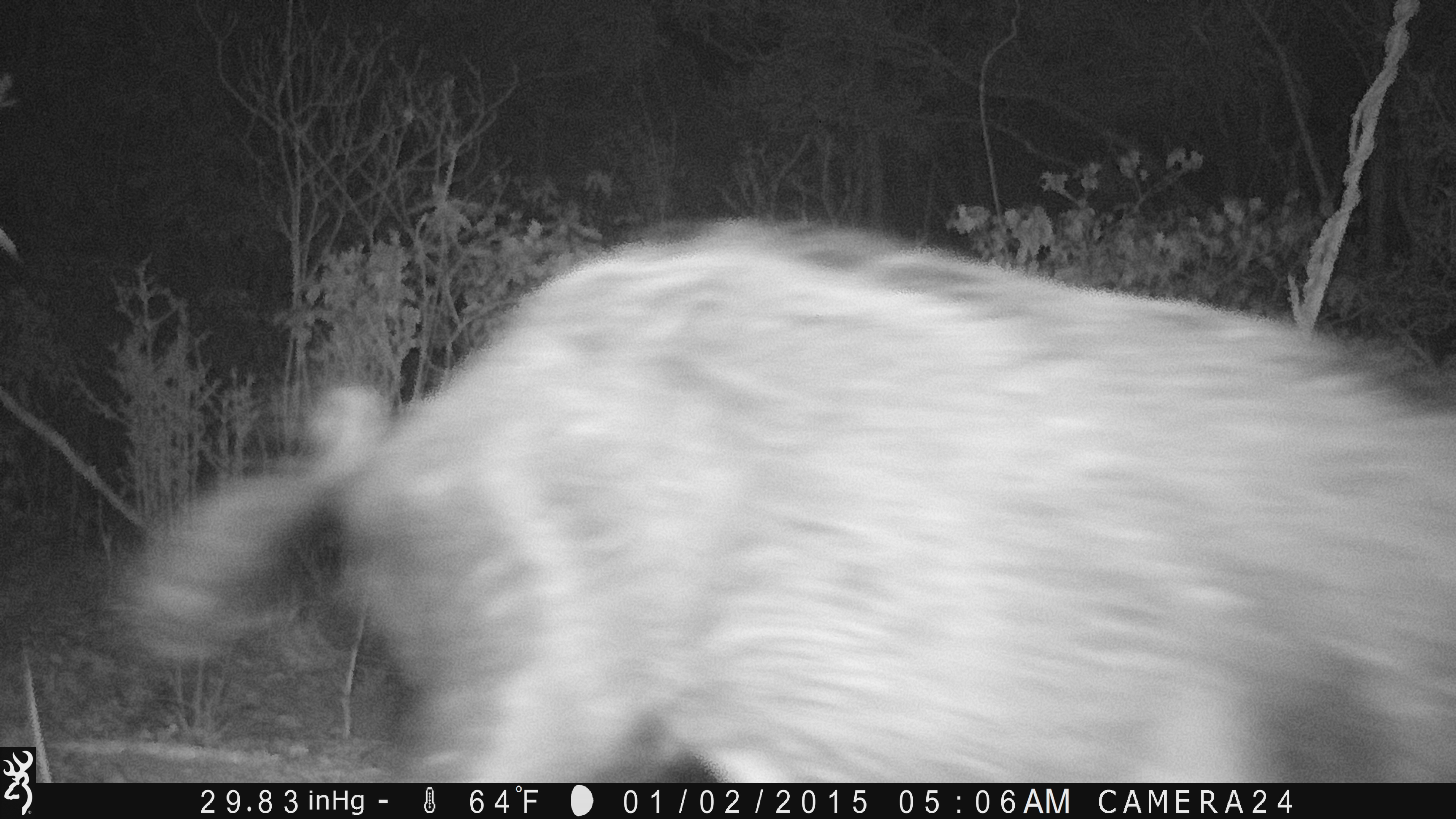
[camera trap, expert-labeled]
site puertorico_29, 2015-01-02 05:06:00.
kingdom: Animalia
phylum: Chordata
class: Mammalia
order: Artiodactyla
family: Suidae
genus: Sus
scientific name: Sus scrofa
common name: pig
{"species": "pig (Sus scrofa)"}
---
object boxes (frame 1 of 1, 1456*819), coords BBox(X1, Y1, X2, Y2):
pig: BBox(73, 216, 1456, 783)